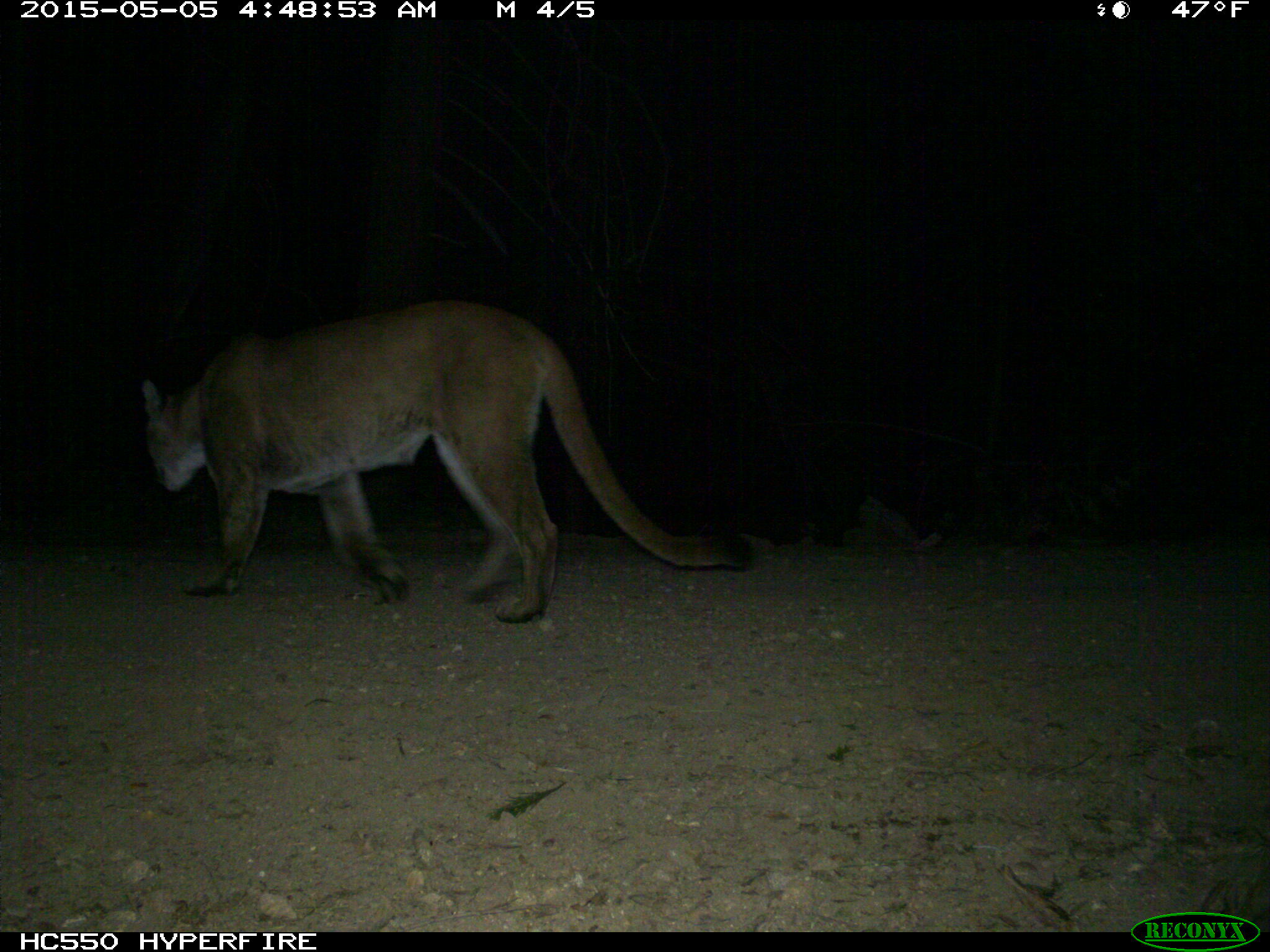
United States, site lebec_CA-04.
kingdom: Animalia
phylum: Chordata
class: Mammalia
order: Carnivora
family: Felidae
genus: Puma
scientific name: Puma concolor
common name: mountain lion